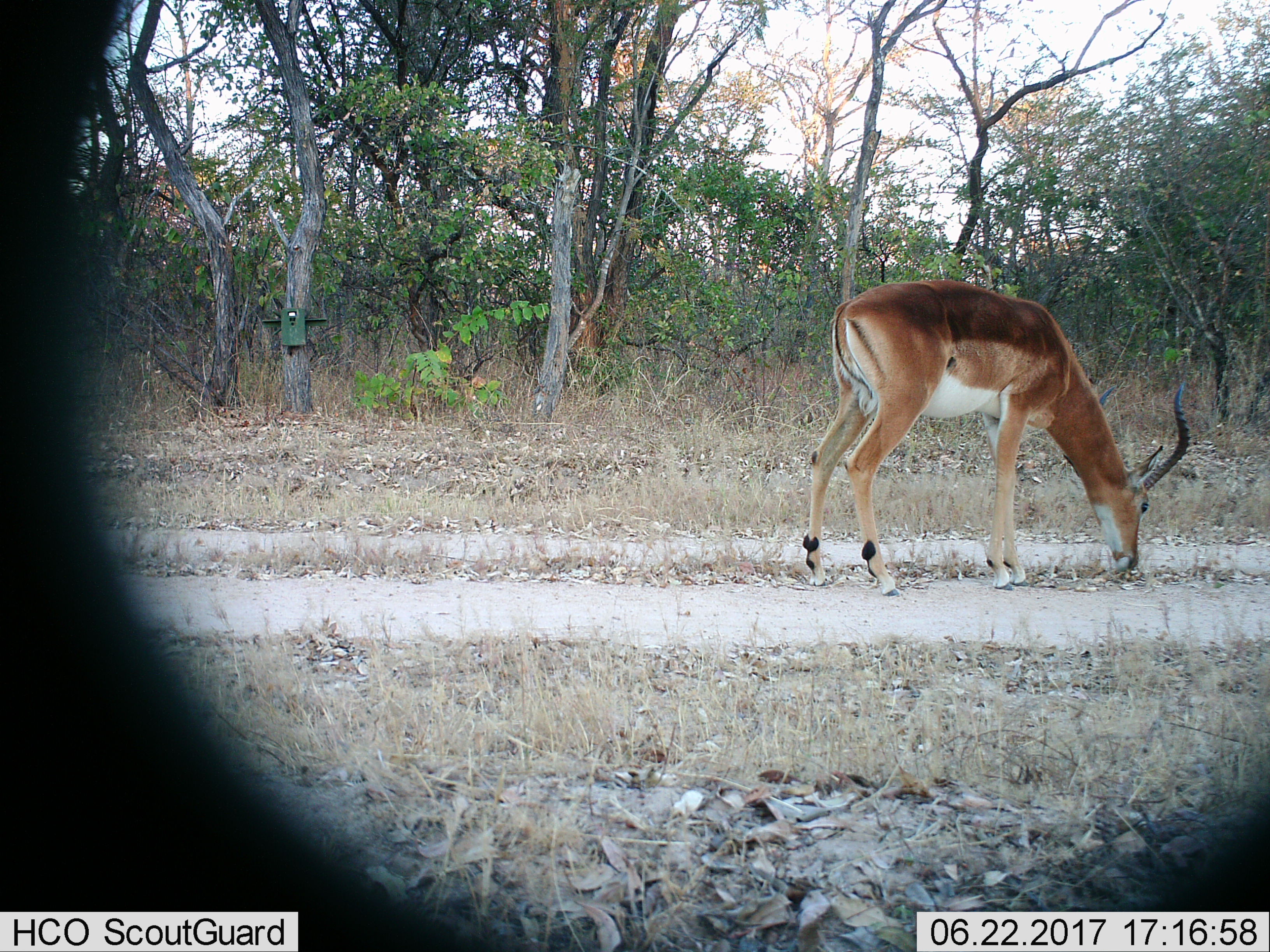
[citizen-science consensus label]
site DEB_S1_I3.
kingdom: Animalia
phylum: Chordata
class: Mammalia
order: Artiodactyla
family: Bovidae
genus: Aepyceros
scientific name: Aepyceros melampus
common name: impala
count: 1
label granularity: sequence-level